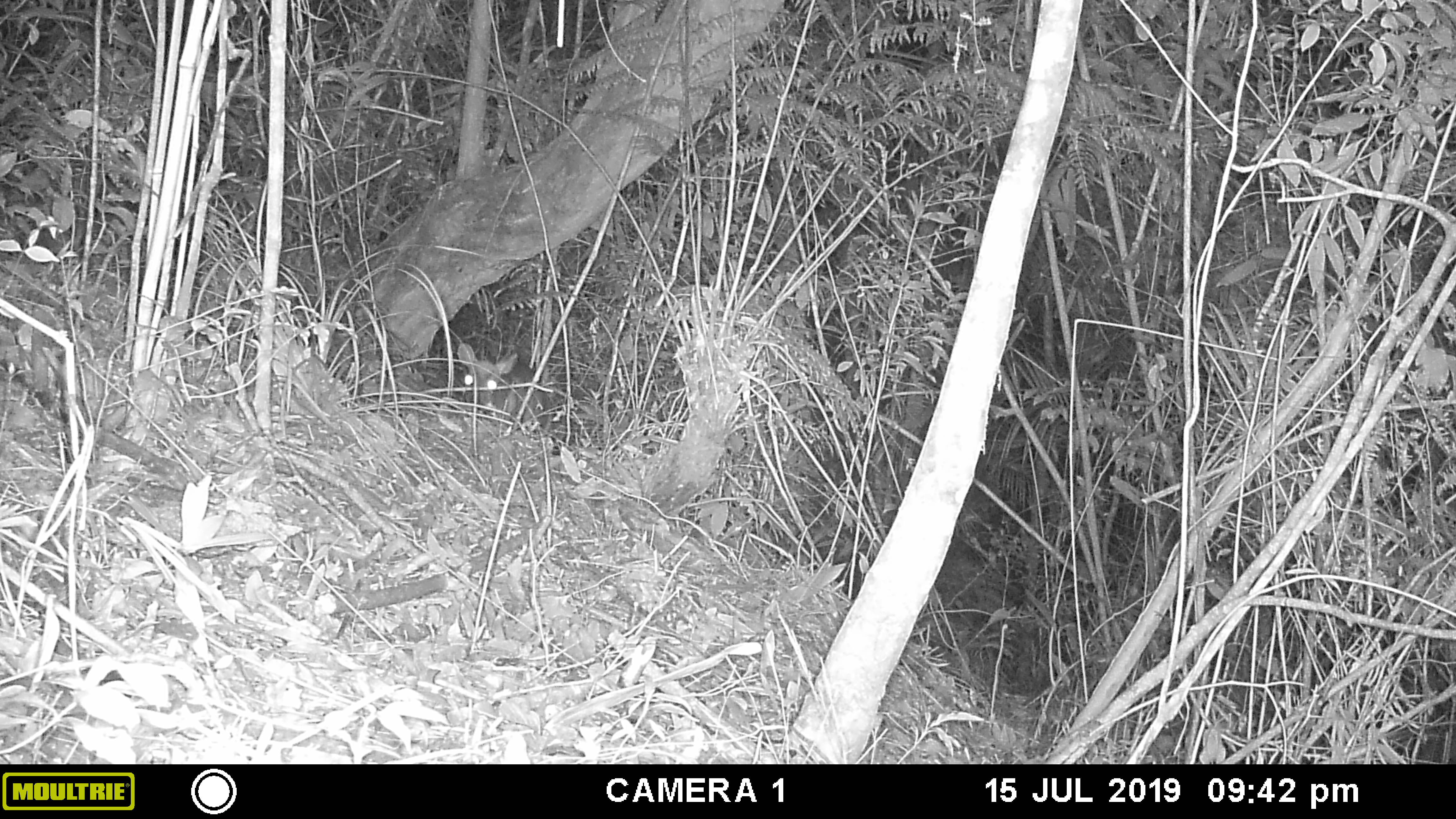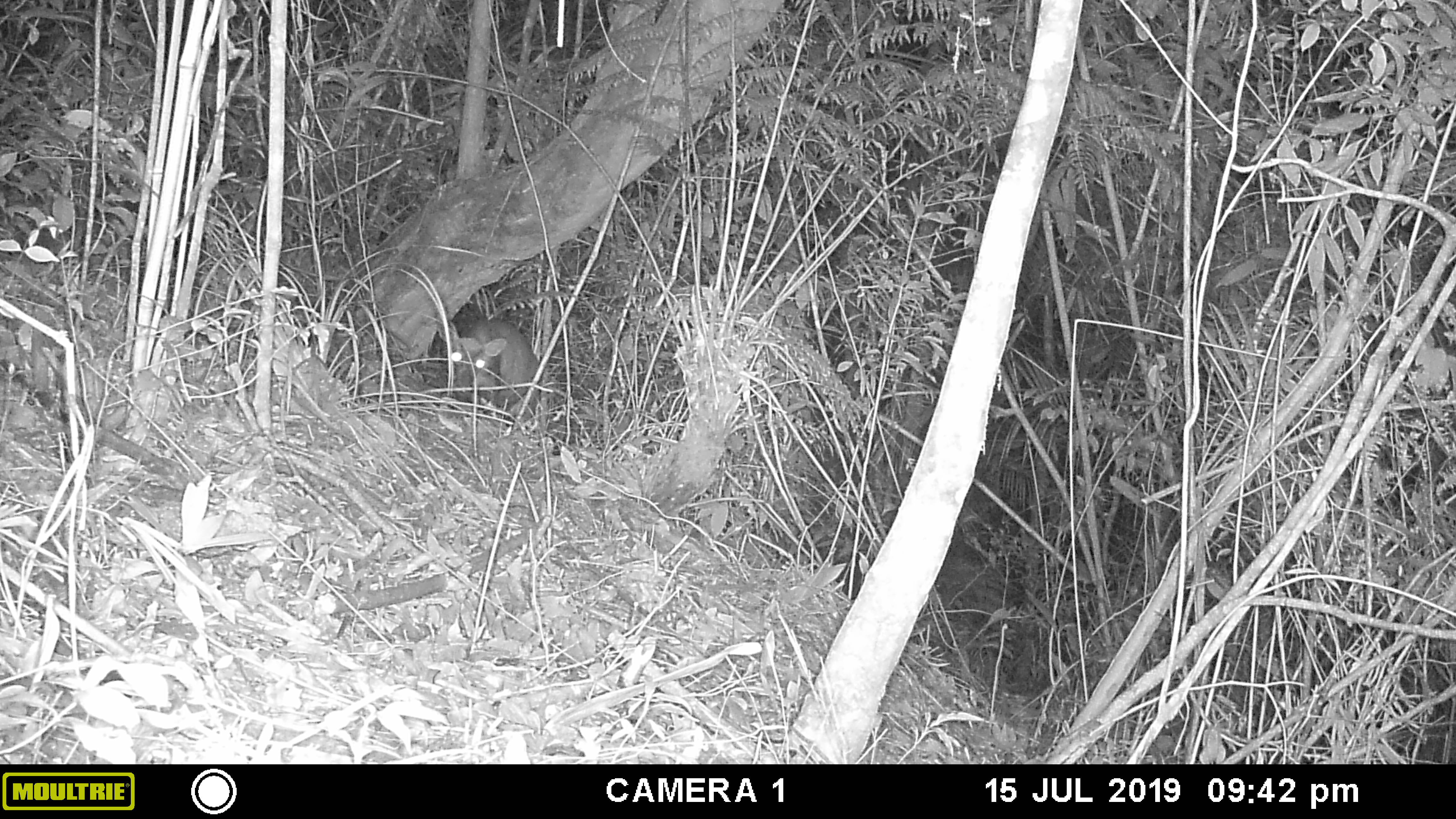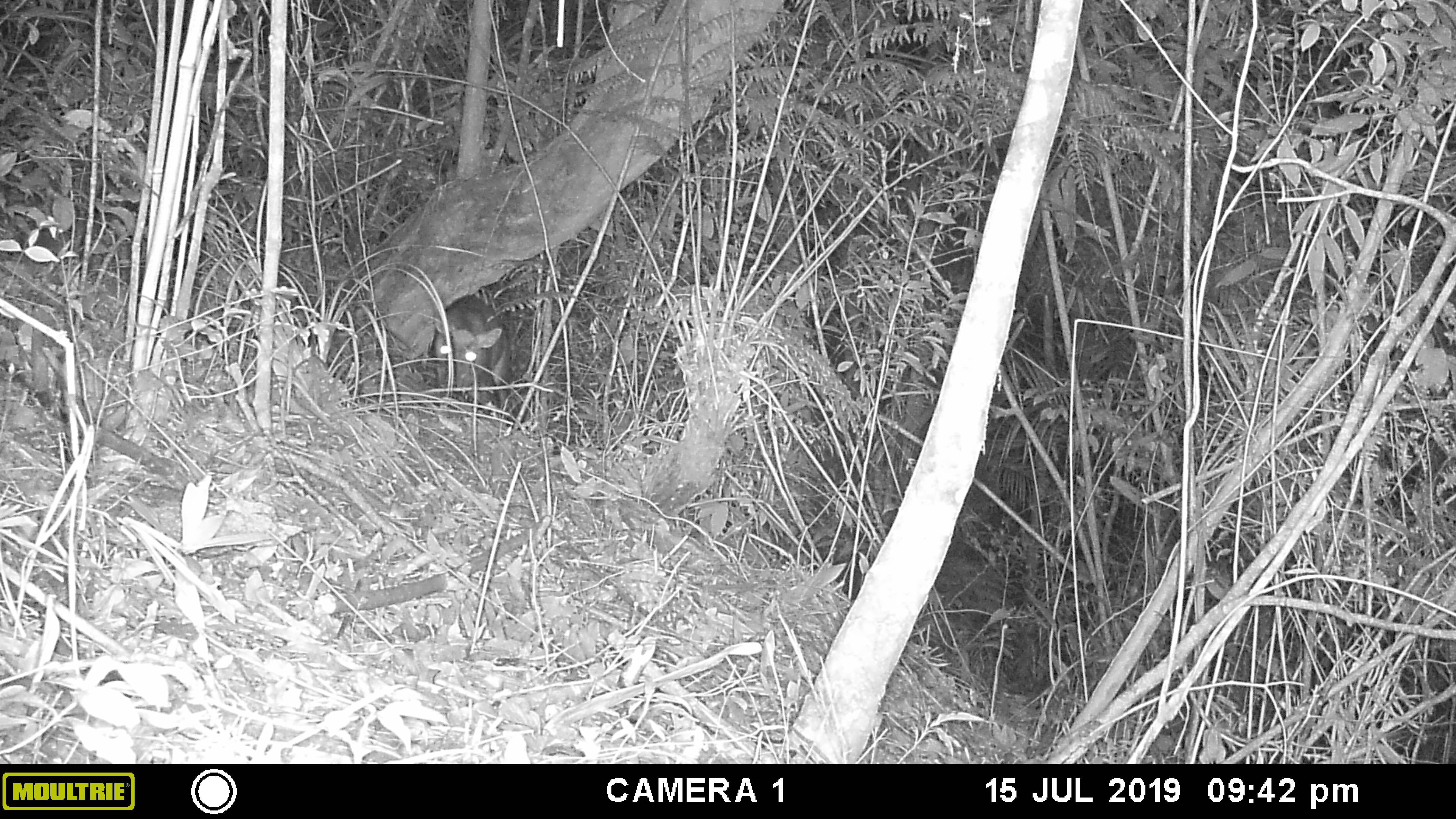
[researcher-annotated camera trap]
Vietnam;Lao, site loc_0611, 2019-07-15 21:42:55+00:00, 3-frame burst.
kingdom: Animalia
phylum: Chordata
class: Mammalia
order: Artiodactyla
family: Cervidae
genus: Muntiacus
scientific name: Muntiacus rooseveltorum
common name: roosevelt's muntjac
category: roosevelts muntjac group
Roosevelts muntjac group (roosevelt's muntjac) (Muntiacus rooseveltorum). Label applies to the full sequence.